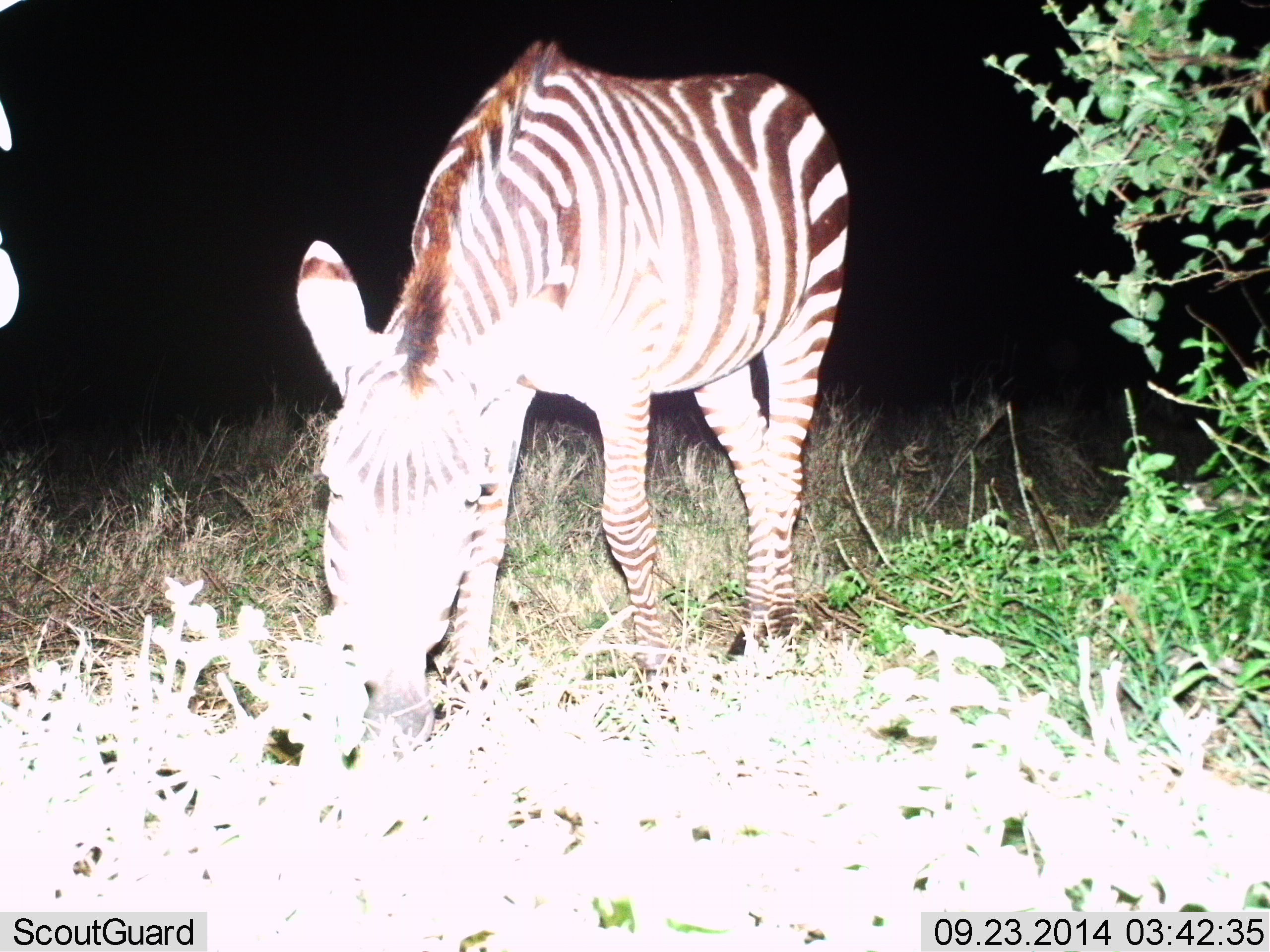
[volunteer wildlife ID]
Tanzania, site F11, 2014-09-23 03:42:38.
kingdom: Animalia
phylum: Chordata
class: Mammalia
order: Perissodactyla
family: Equidae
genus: Equus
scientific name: Equus quagga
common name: plains zebra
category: zebra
Zebra (plains zebra) (Equus quagga), count 1. Behavior (volunteer vote fractions): standing 30%, resting 0%, moving 0%, interacting 0%. Young present (vote fraction): 0%. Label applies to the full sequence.